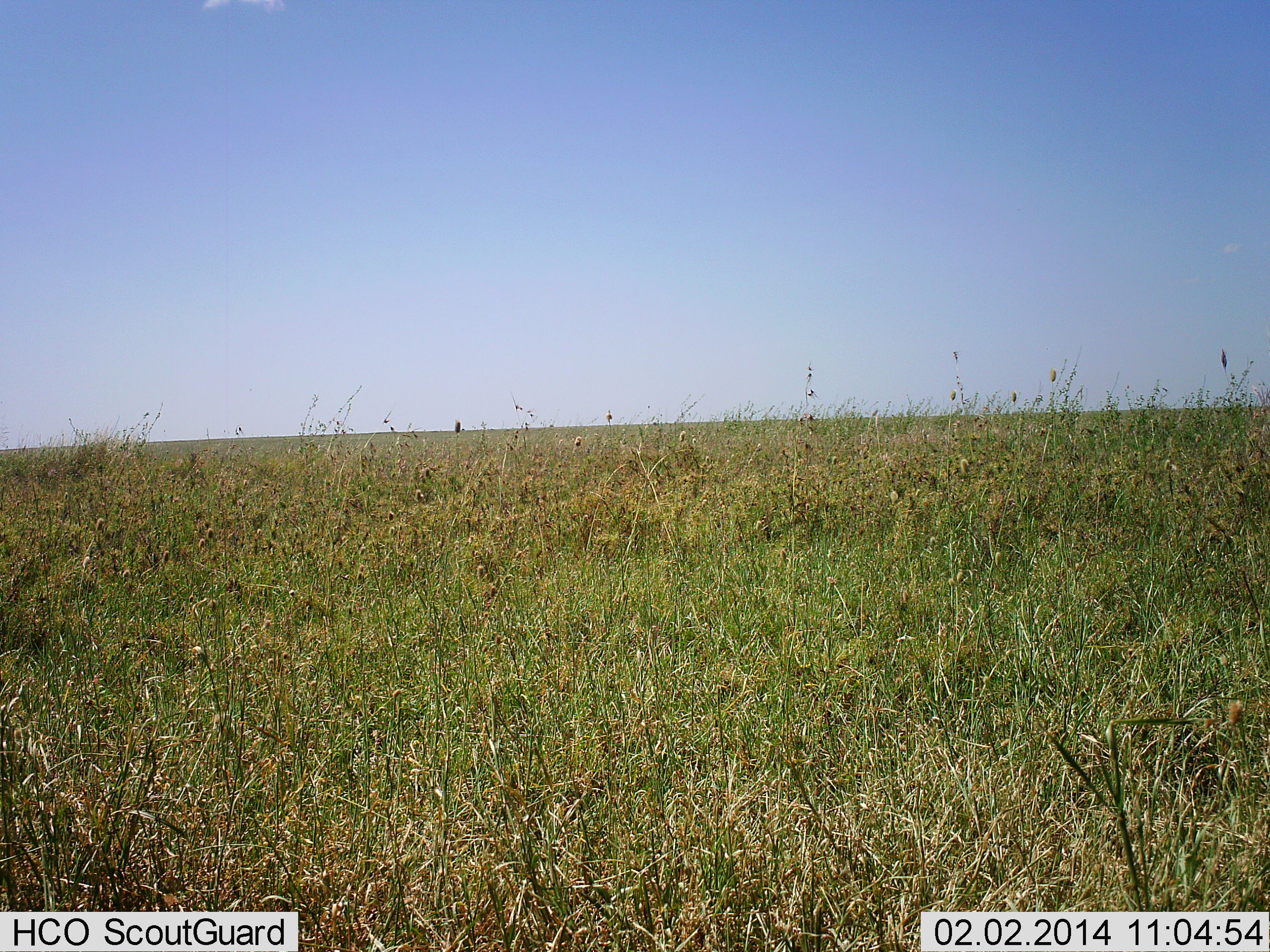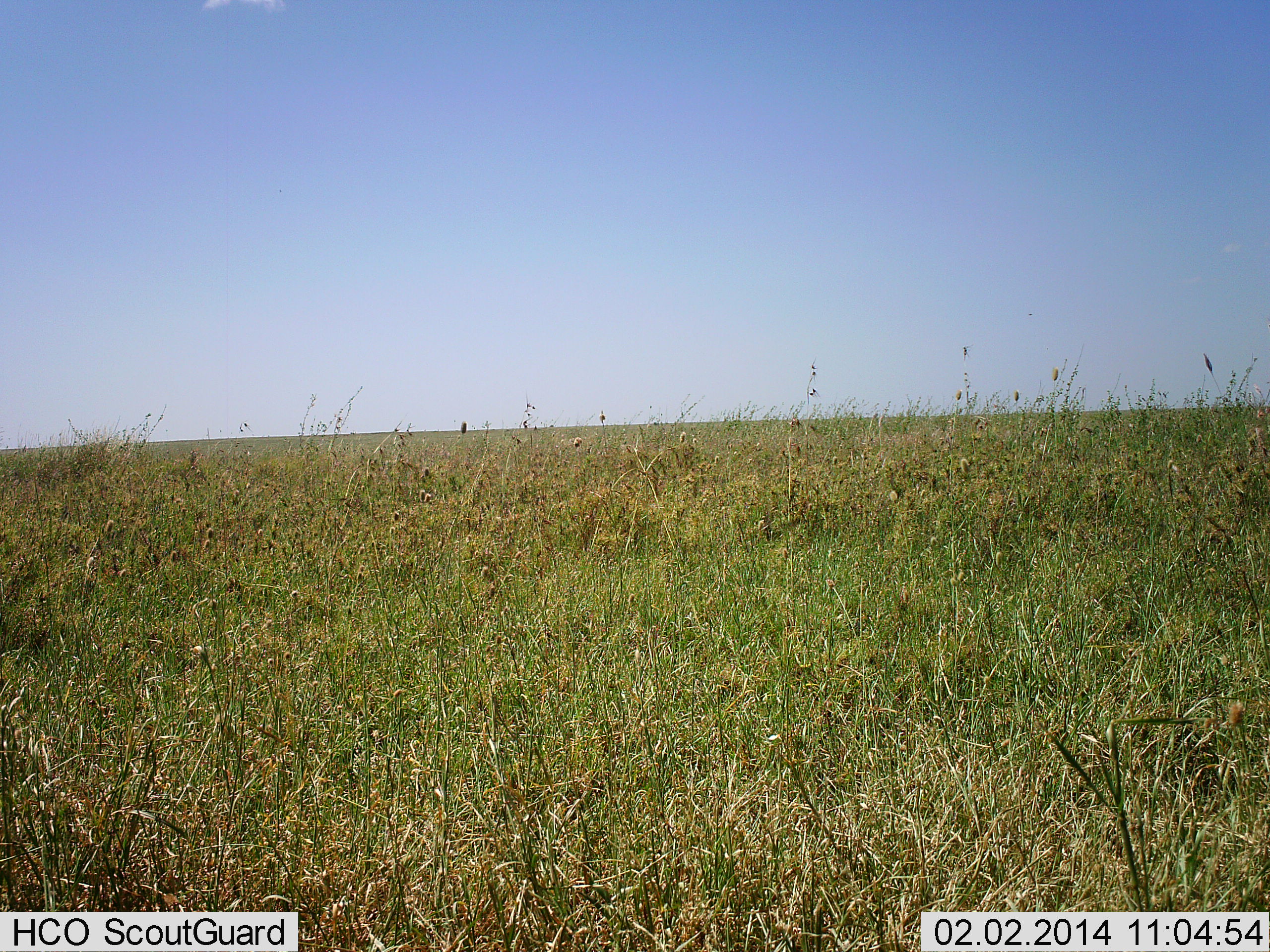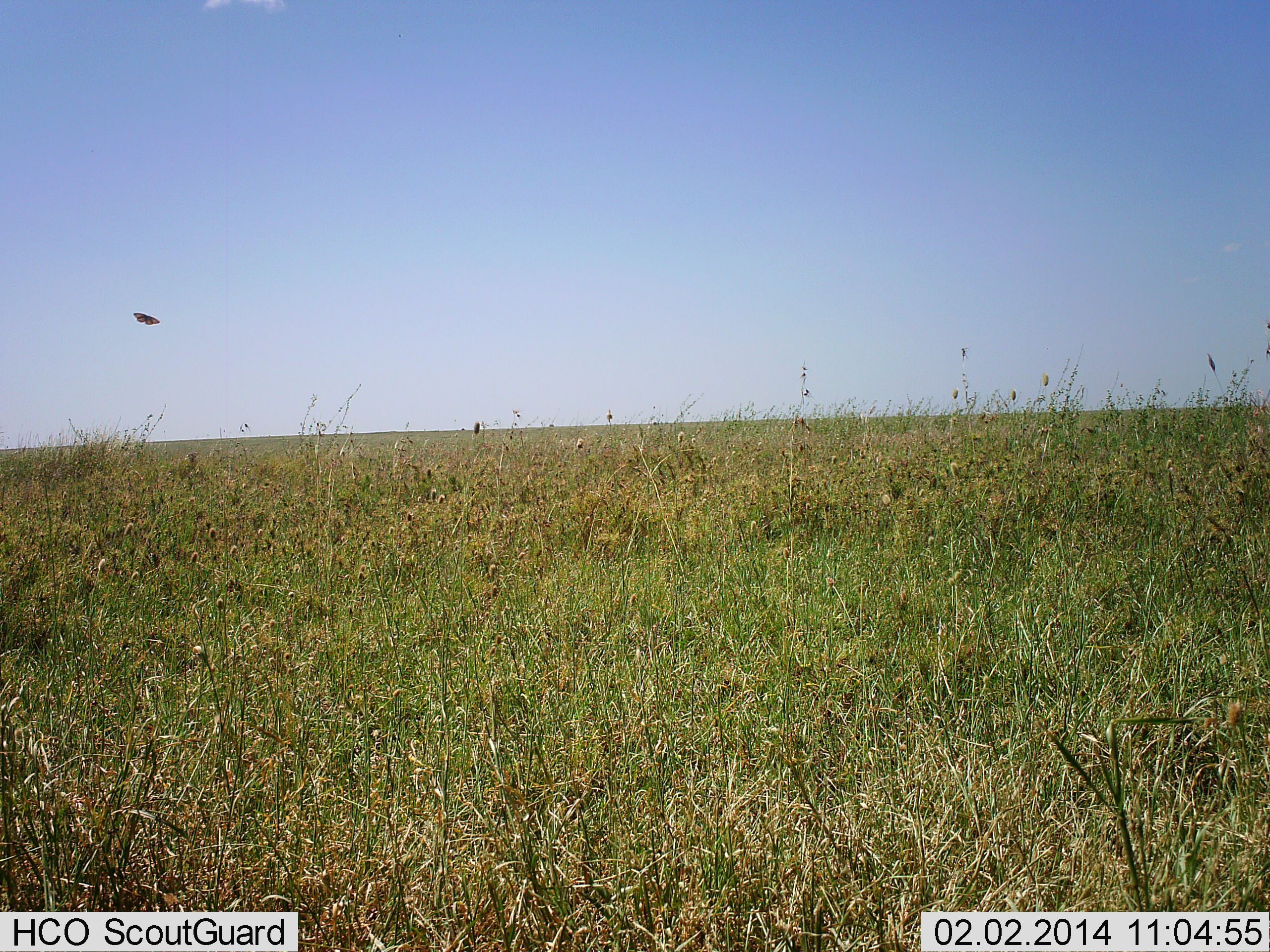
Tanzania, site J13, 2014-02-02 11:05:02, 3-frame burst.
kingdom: Animalia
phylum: Arthropoda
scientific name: Arthropoda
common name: arthropods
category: insectspider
Insectspider (arthropods) (Arthropoda), count 1. Behavior (volunteer vote fractions): standing 0%, resting 0%, moving 100%, interacting 0%. Young present (vote fraction): 0%. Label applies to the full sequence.